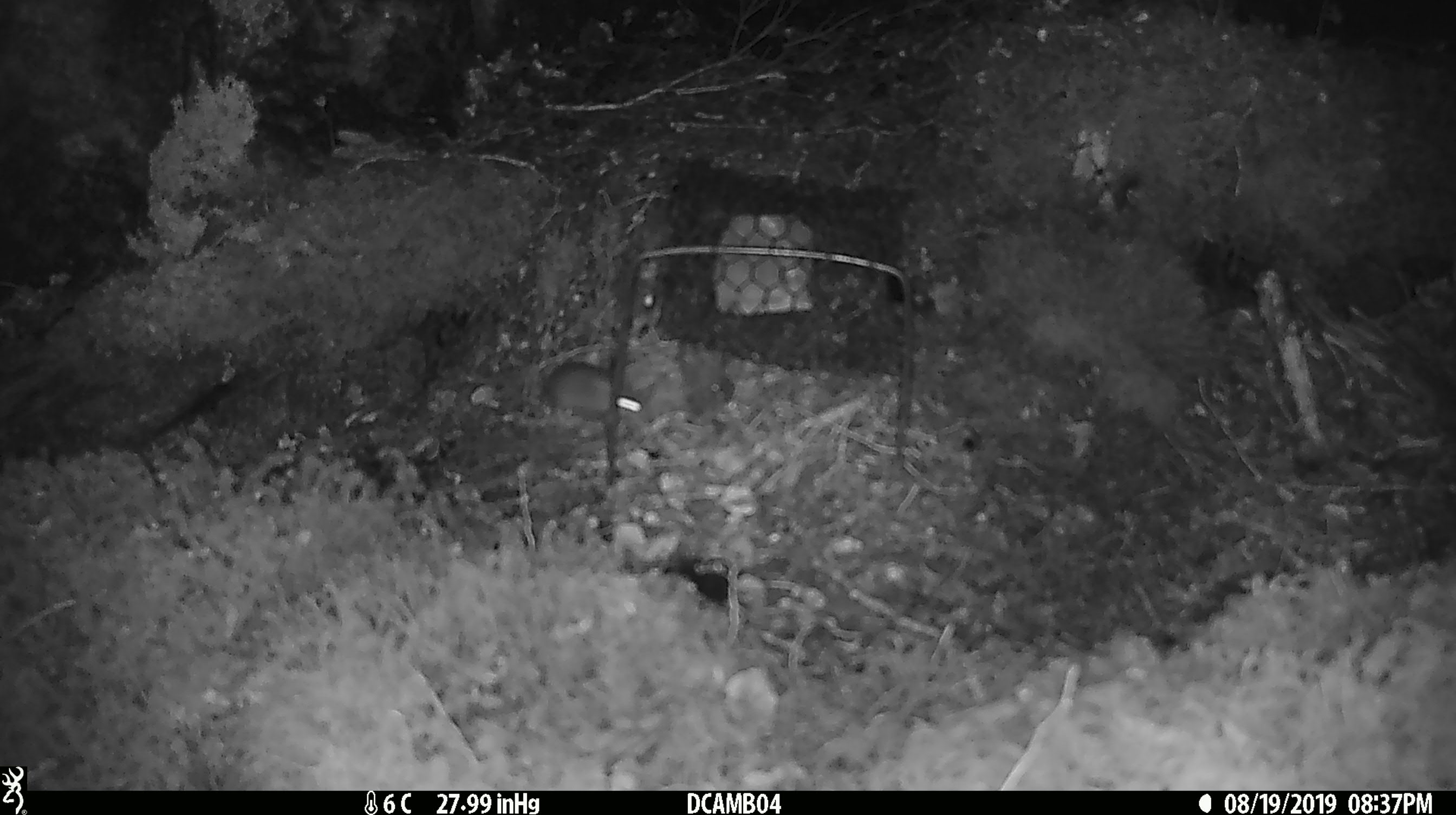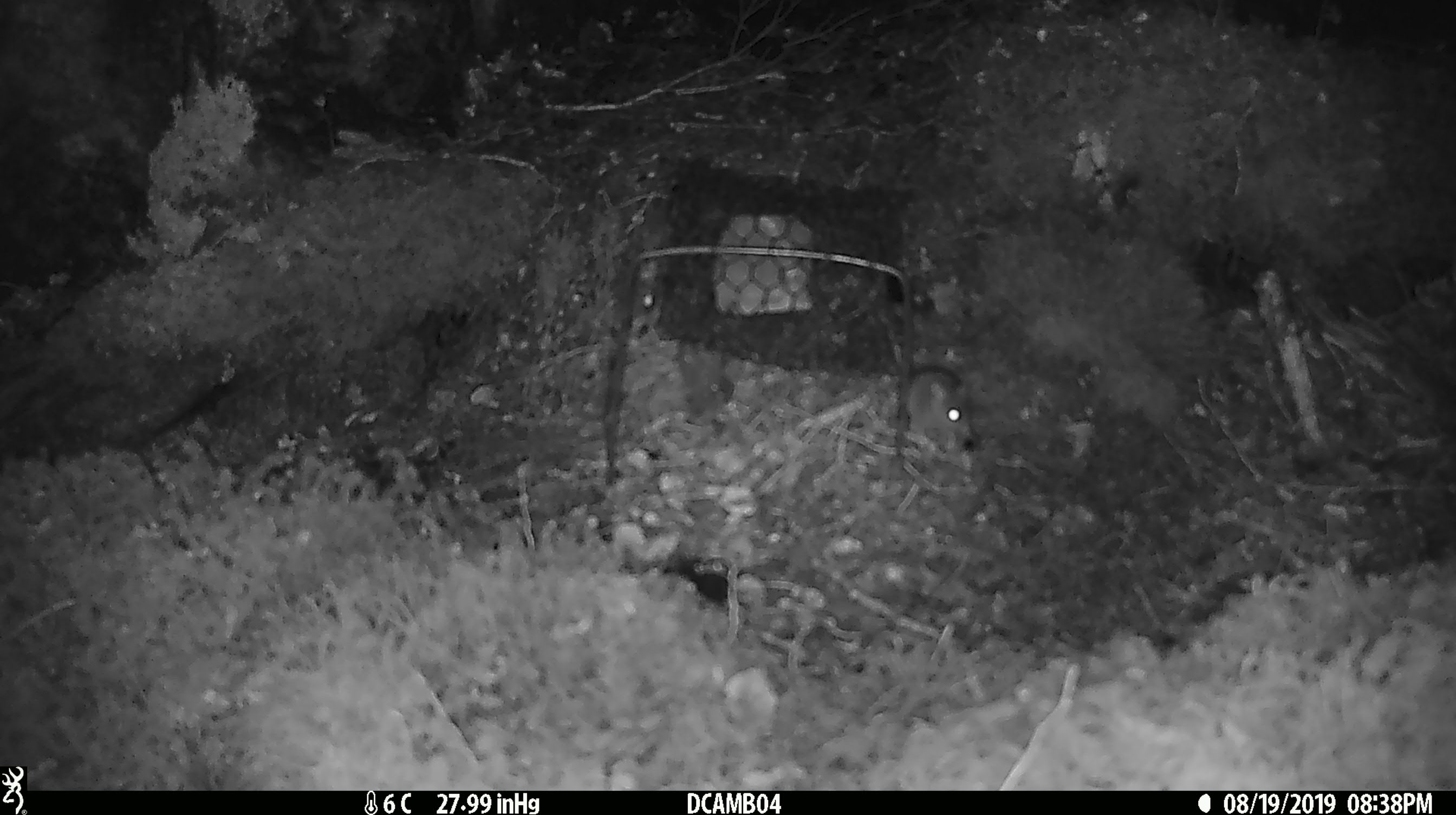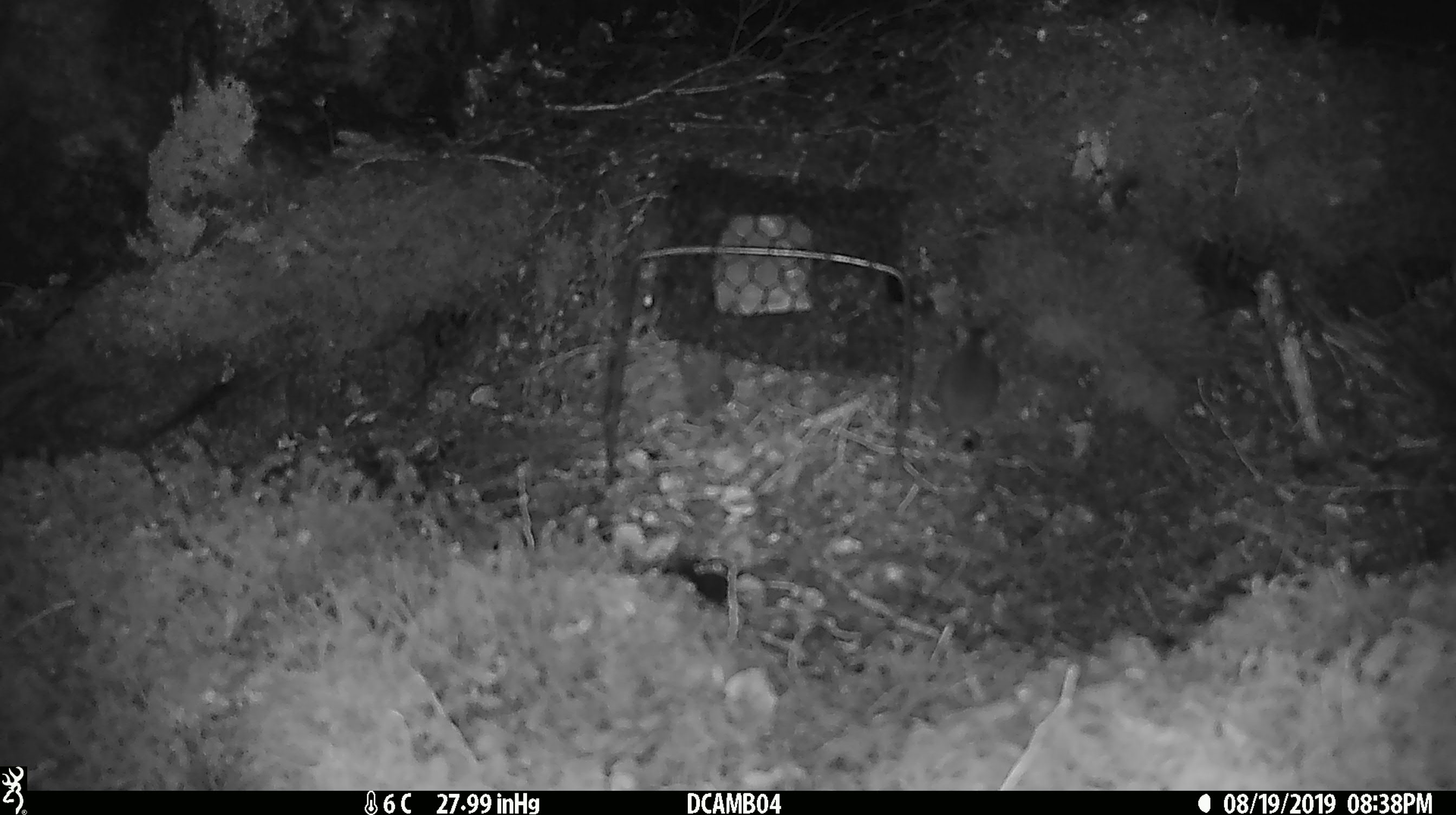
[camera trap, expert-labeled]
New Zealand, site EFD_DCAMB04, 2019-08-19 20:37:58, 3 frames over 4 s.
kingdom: Animalia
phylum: Chordata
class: Mammalia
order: Rodentia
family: Muridae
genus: Mus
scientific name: Mus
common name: mouse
Mouse (Mus).